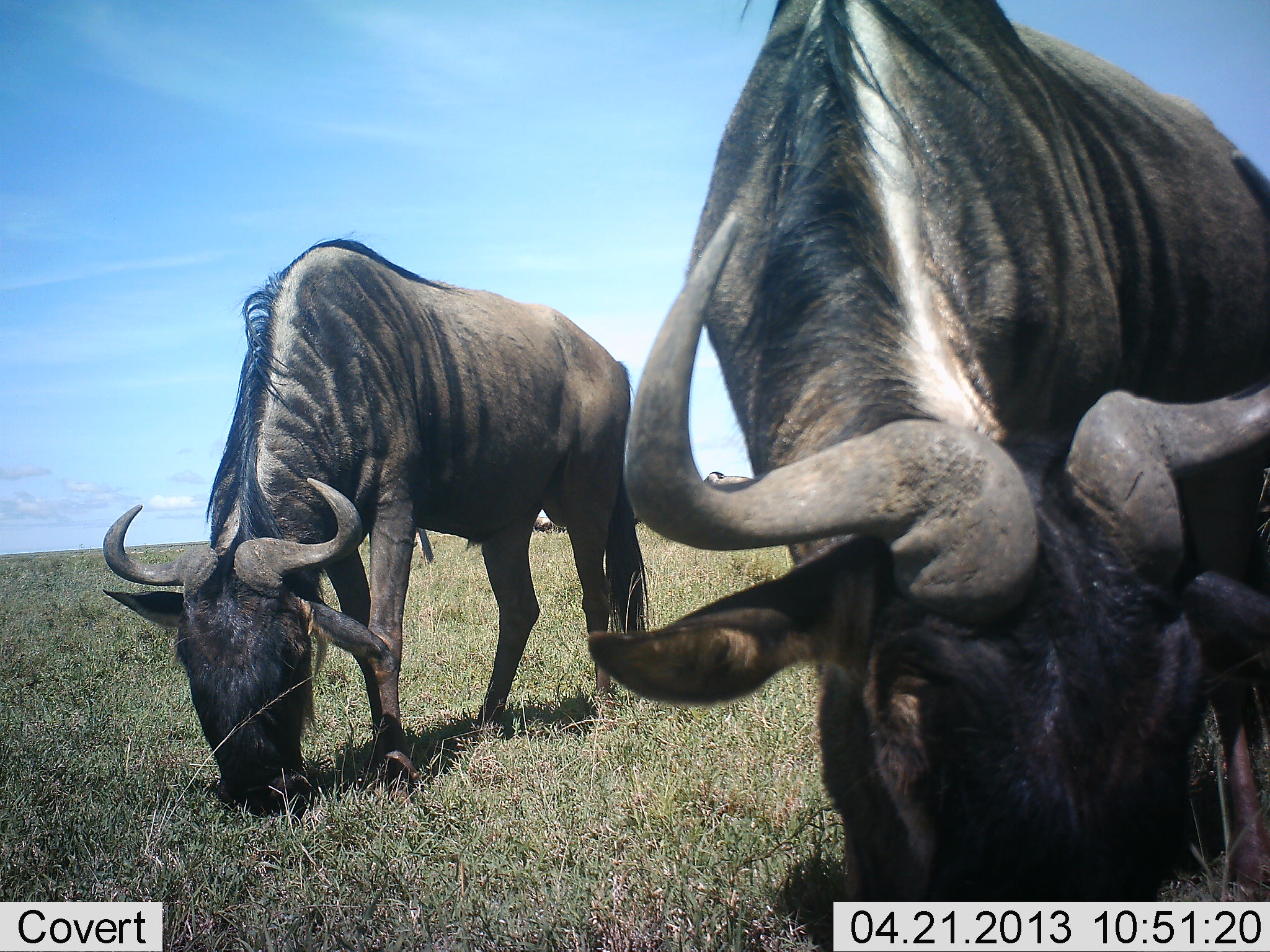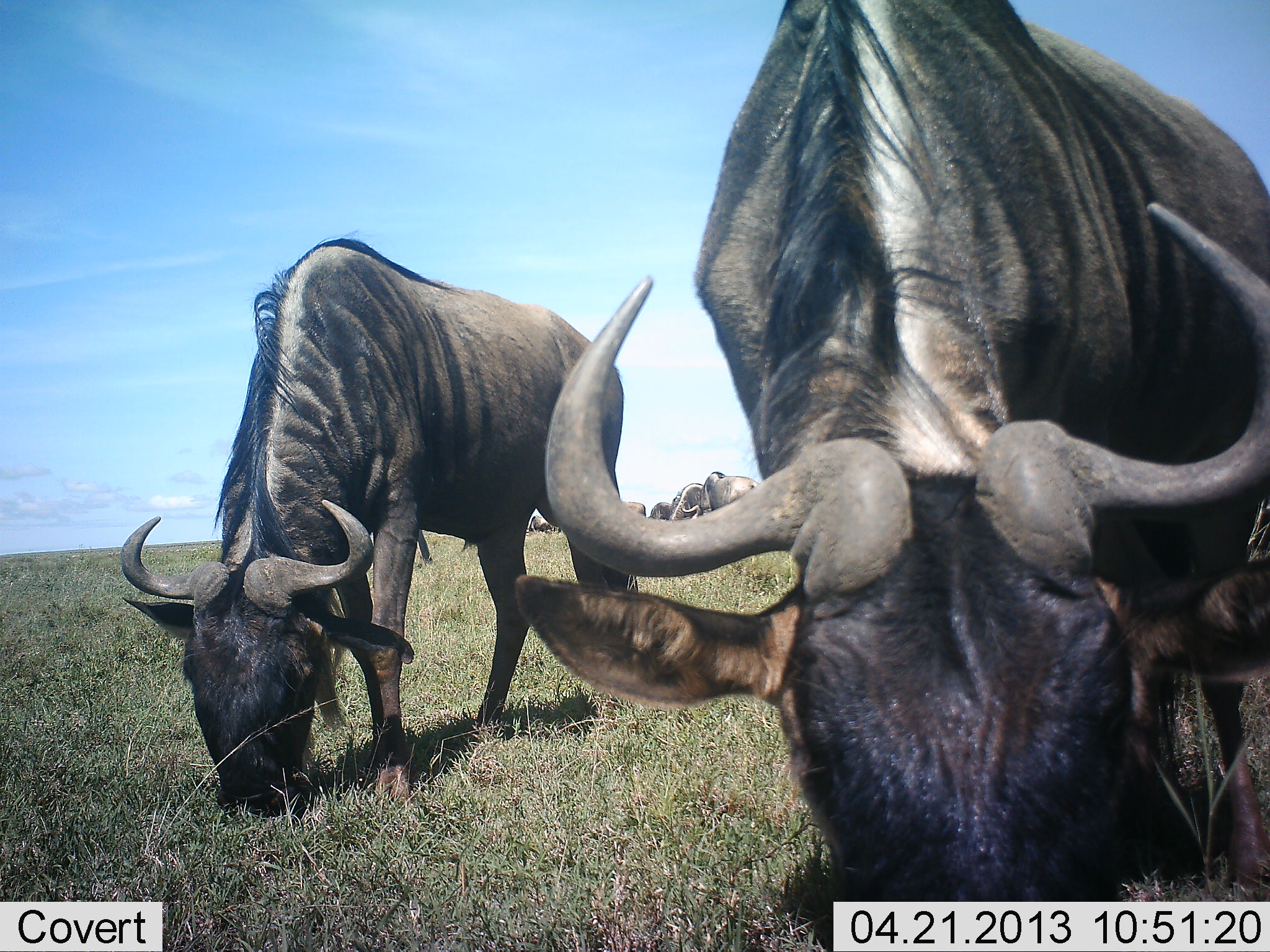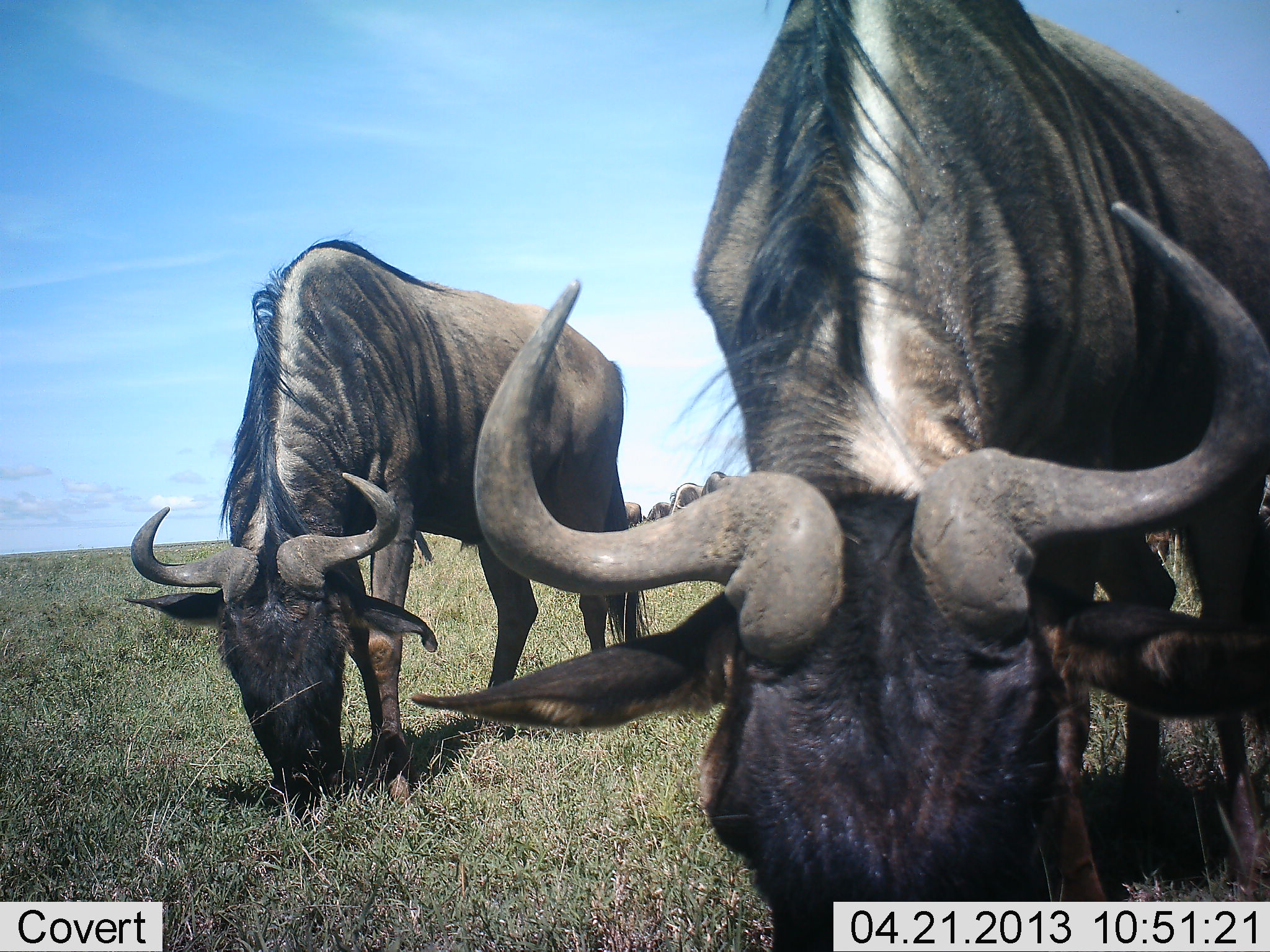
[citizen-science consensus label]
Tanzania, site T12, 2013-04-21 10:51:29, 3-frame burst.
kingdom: Animalia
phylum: Chordata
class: Mammalia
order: Artiodactyla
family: Bovidae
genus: Connochaetes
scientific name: Connochaetes taurinus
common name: blue wildebeest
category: wildebeest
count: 6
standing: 31%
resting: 3%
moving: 3%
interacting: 0%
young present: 0%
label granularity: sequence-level